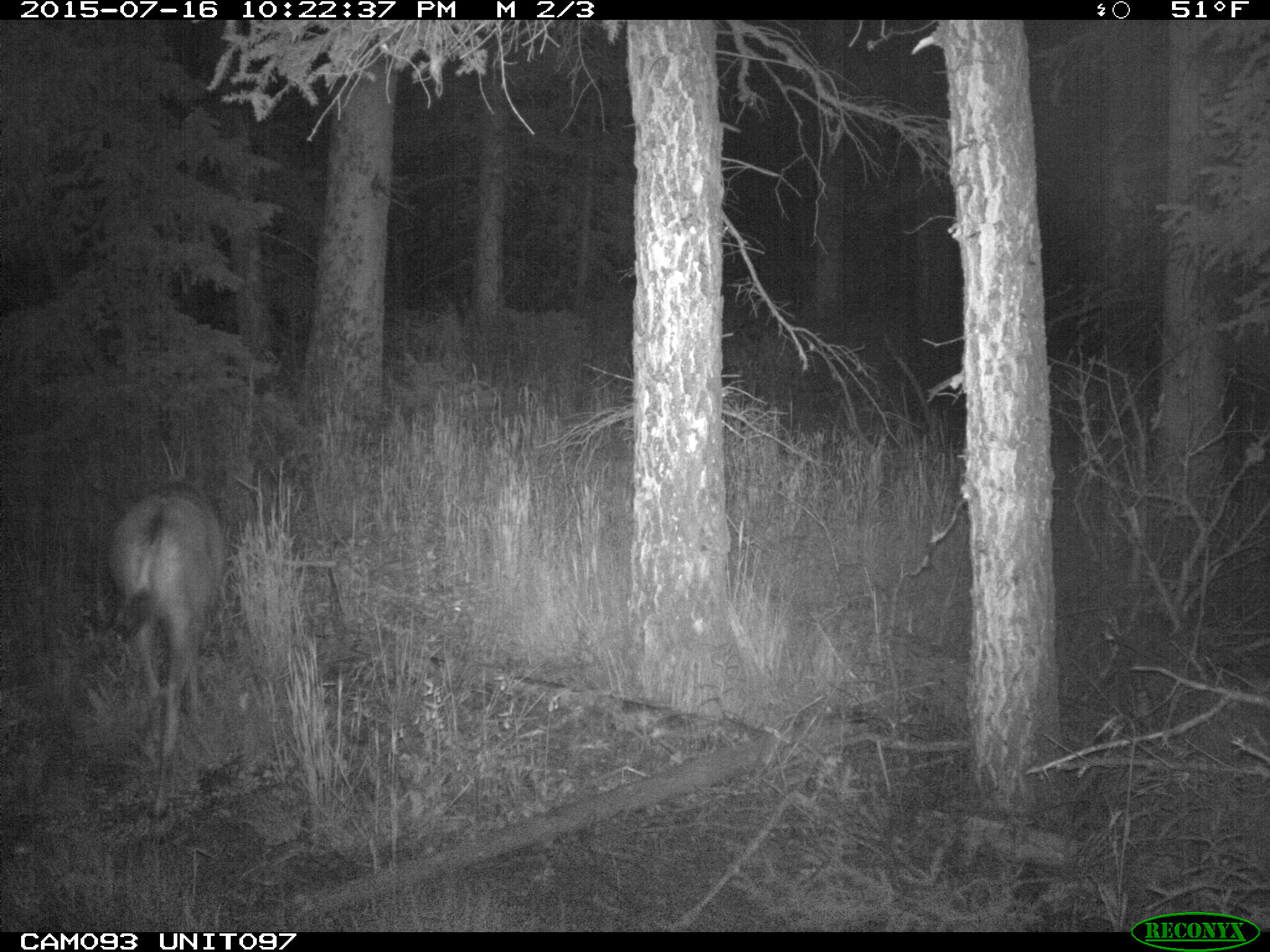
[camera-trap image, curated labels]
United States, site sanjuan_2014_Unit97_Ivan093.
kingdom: Animalia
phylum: Chordata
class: Mammalia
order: Artiodactyla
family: Cervidae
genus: Odocoileus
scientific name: Odocoileus hemionus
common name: mule deer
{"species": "Odocoileus hemionus (mule deer)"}